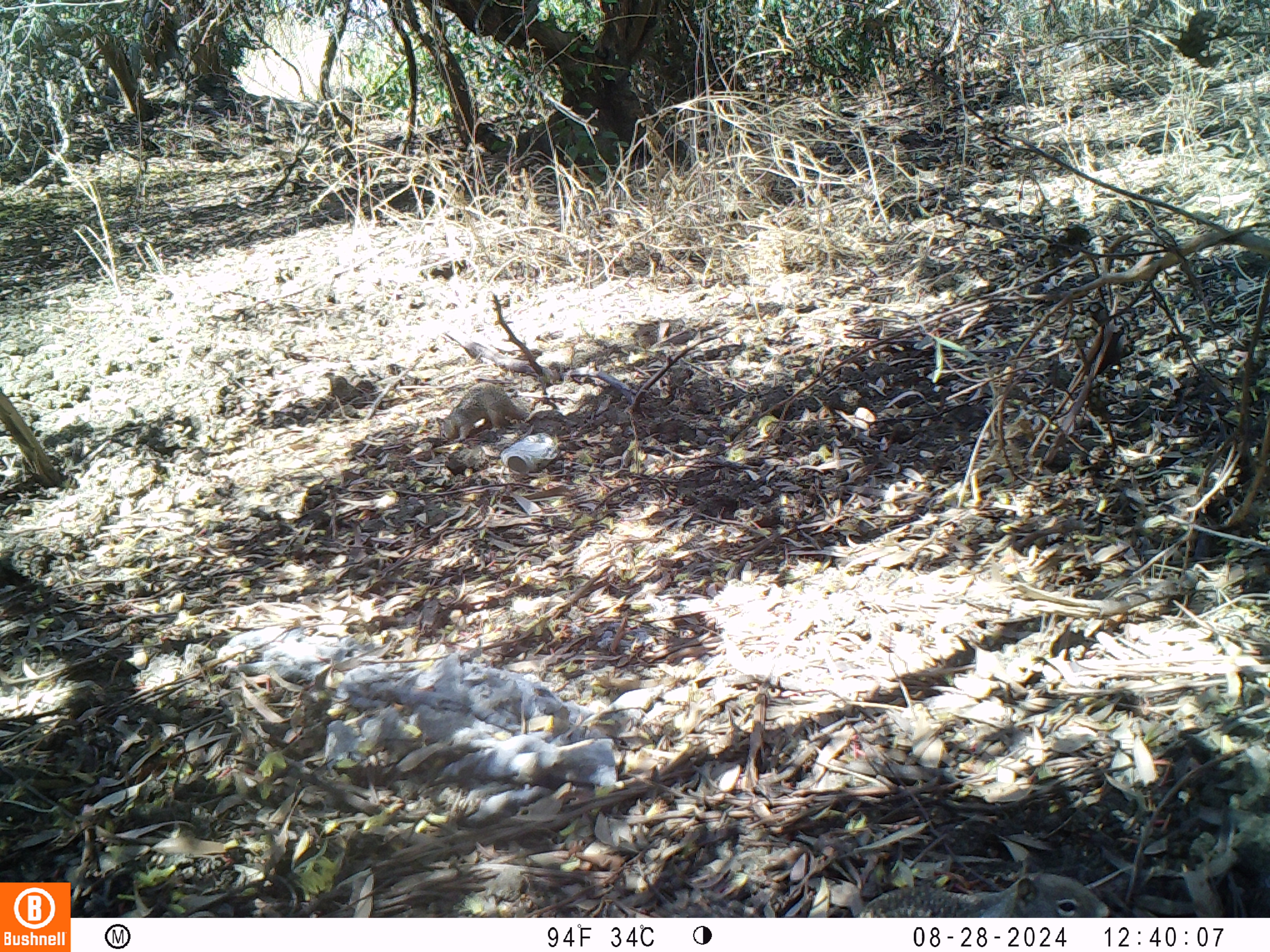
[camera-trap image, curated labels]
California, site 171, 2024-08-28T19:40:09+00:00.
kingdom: Animalia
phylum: Chordata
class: Mammalia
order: Rodentia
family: Sciuridae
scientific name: Sciuridae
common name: squirrel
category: unknown squirrel